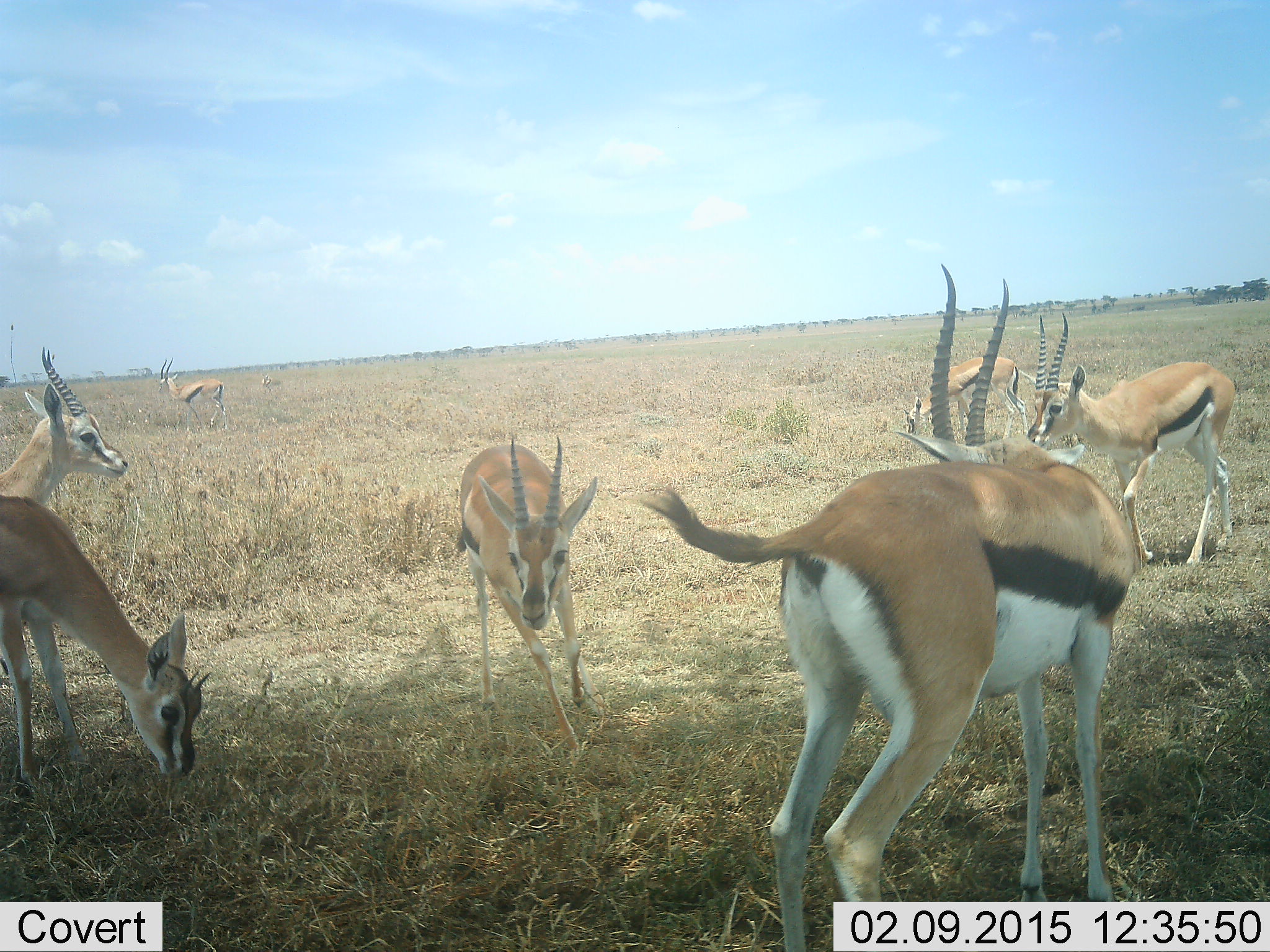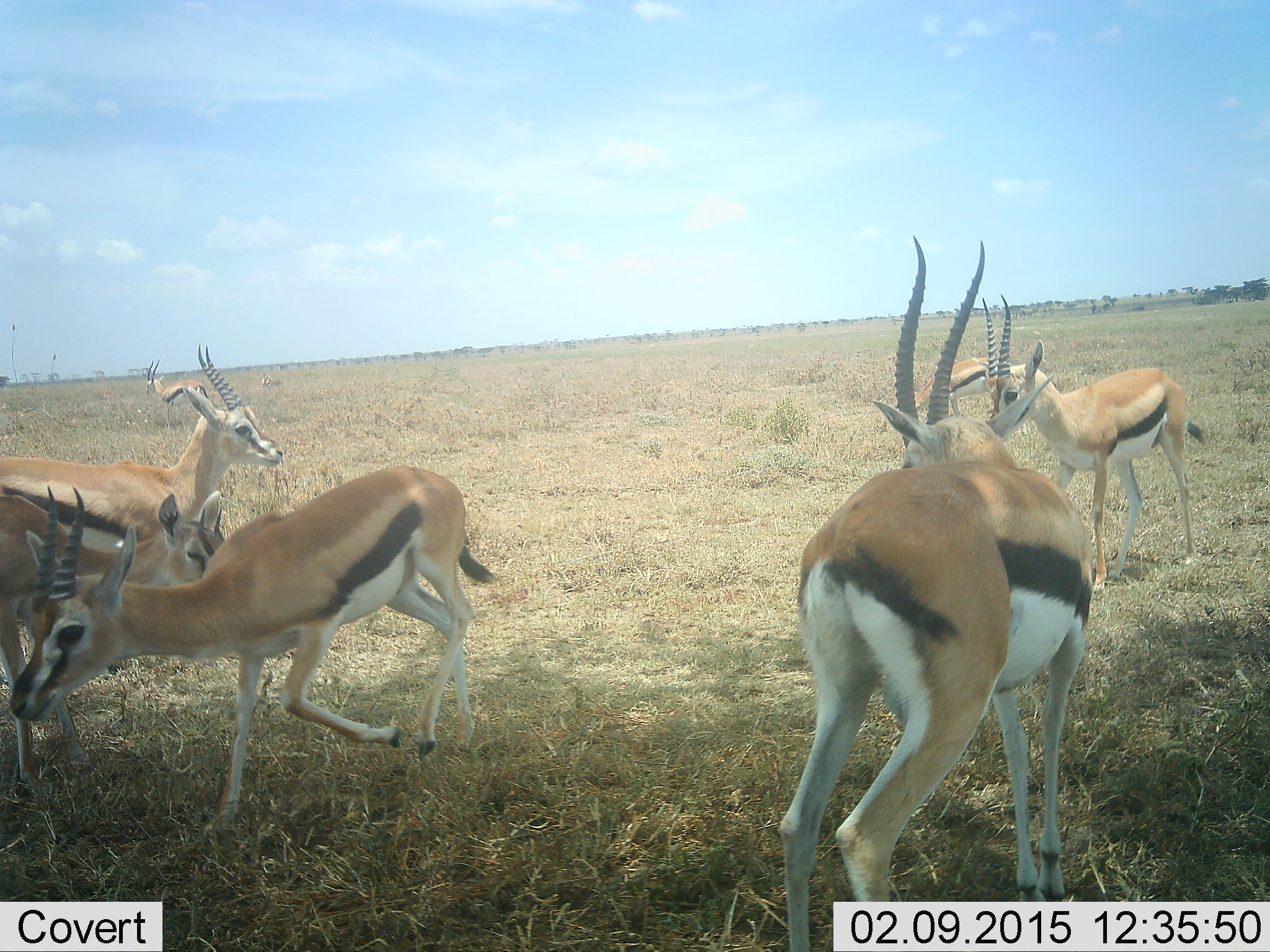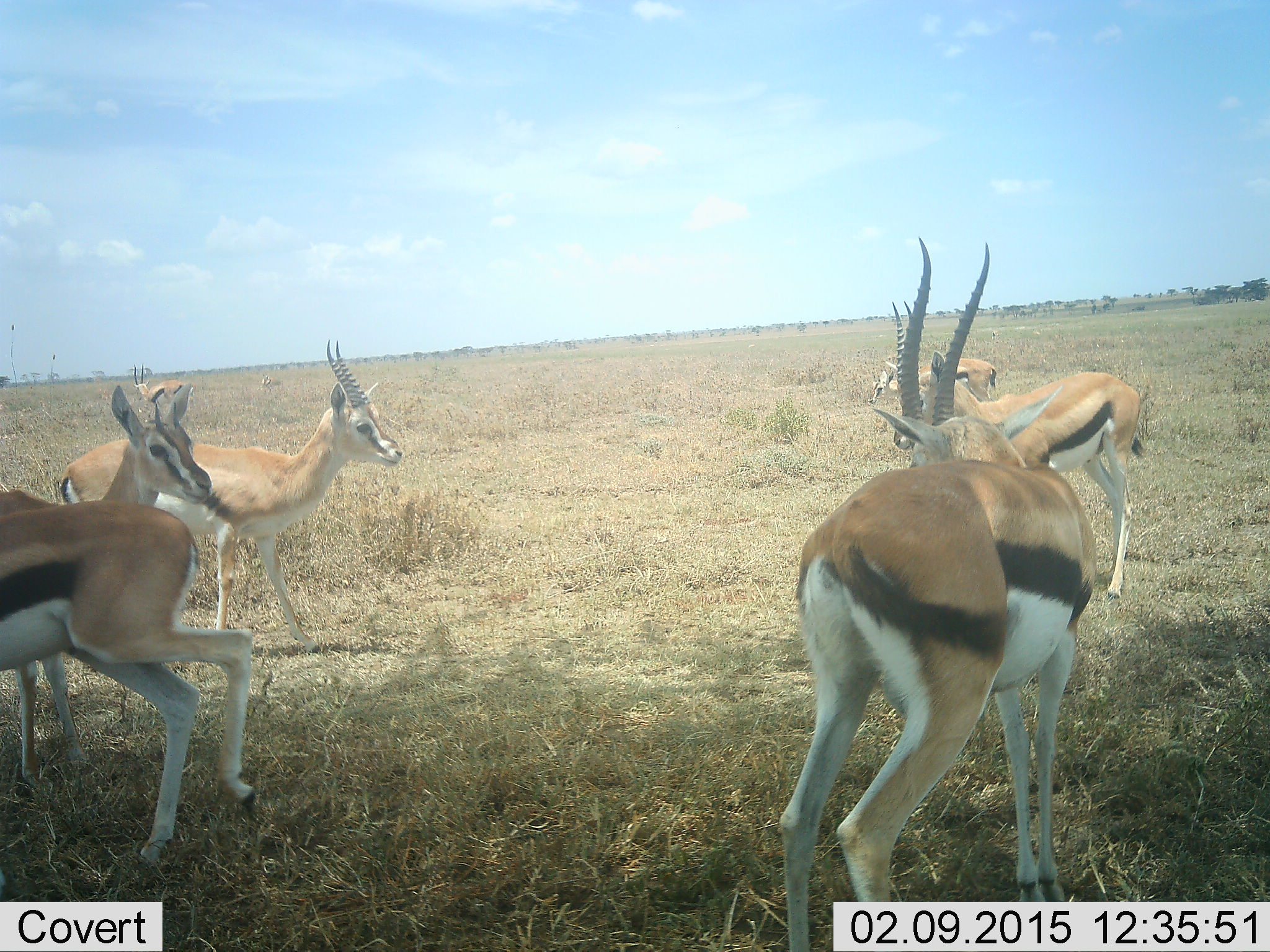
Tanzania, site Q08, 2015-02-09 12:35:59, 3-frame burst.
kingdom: Animalia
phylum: Chordata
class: Mammalia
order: Artiodactyla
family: Bovidae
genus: Eudorcas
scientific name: Eudorcas thomsonii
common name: thomson's gazelle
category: gazellethomsons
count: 7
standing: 80%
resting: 0%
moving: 90%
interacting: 20%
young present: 10%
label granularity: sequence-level